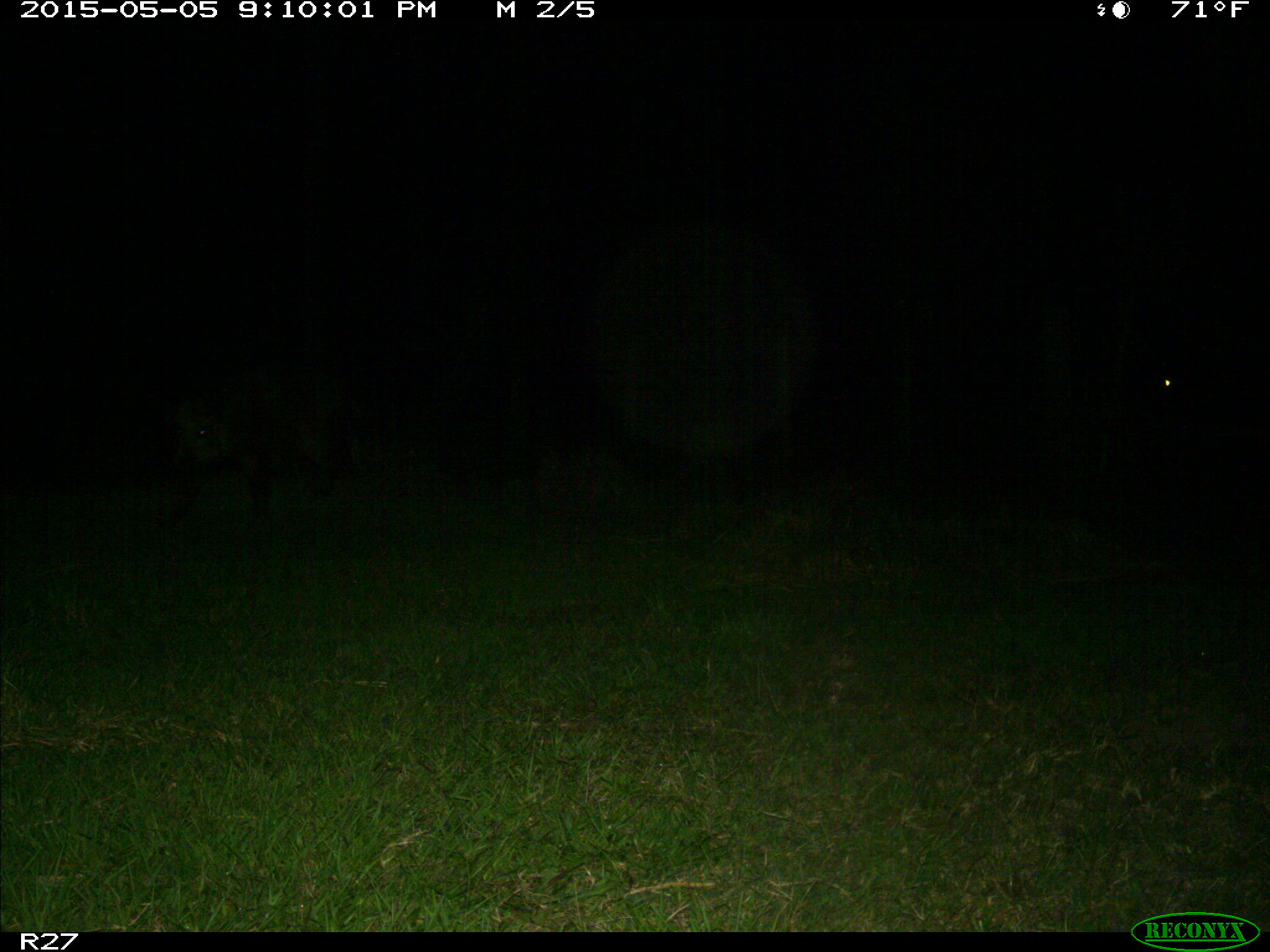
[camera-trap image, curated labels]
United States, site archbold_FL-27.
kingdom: Animalia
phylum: Chordata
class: Mammalia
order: Artiodactyla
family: Suidae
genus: Sus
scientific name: Sus scrofa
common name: wild boar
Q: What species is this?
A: Sus scrofa (wild boar).